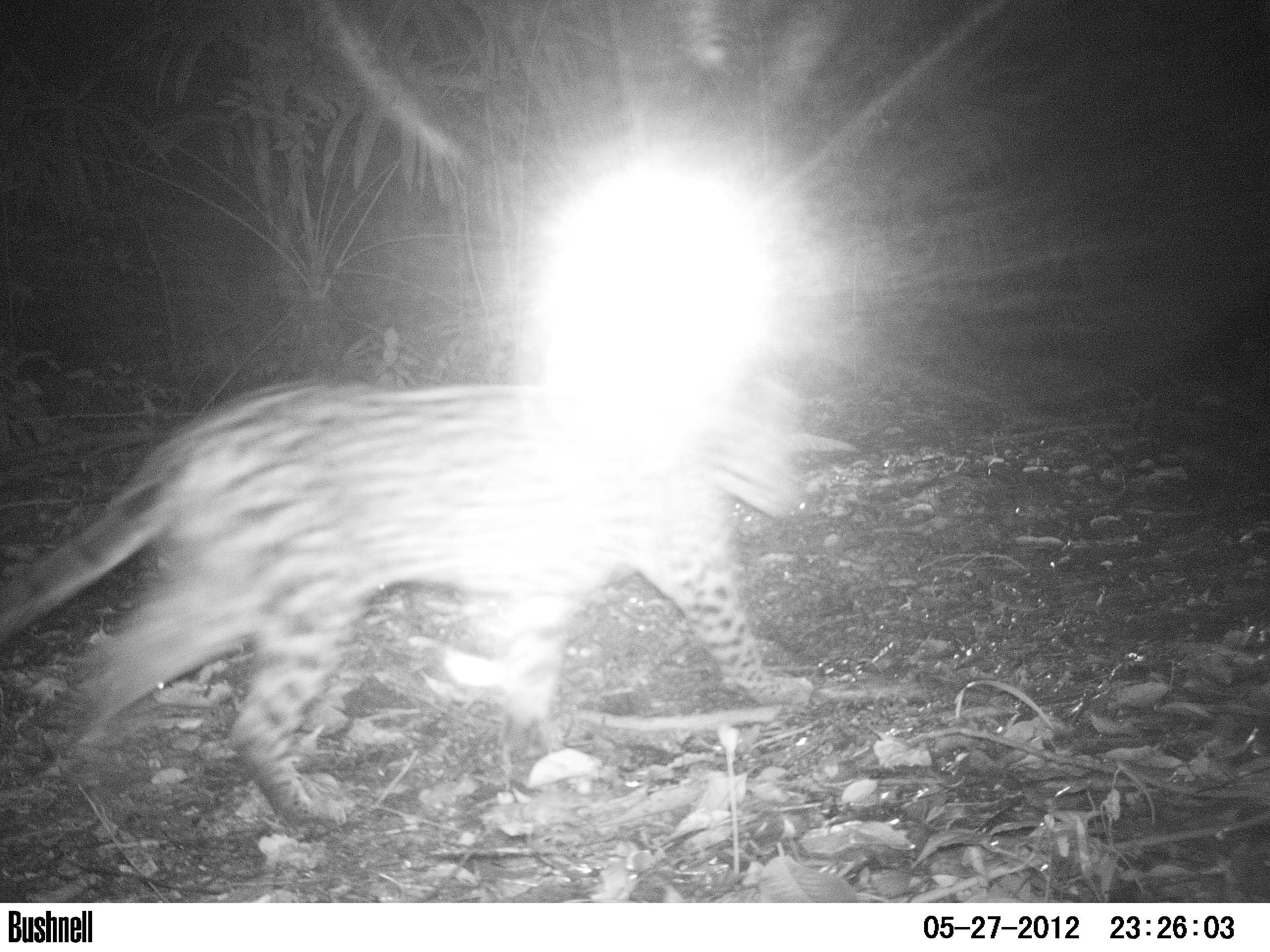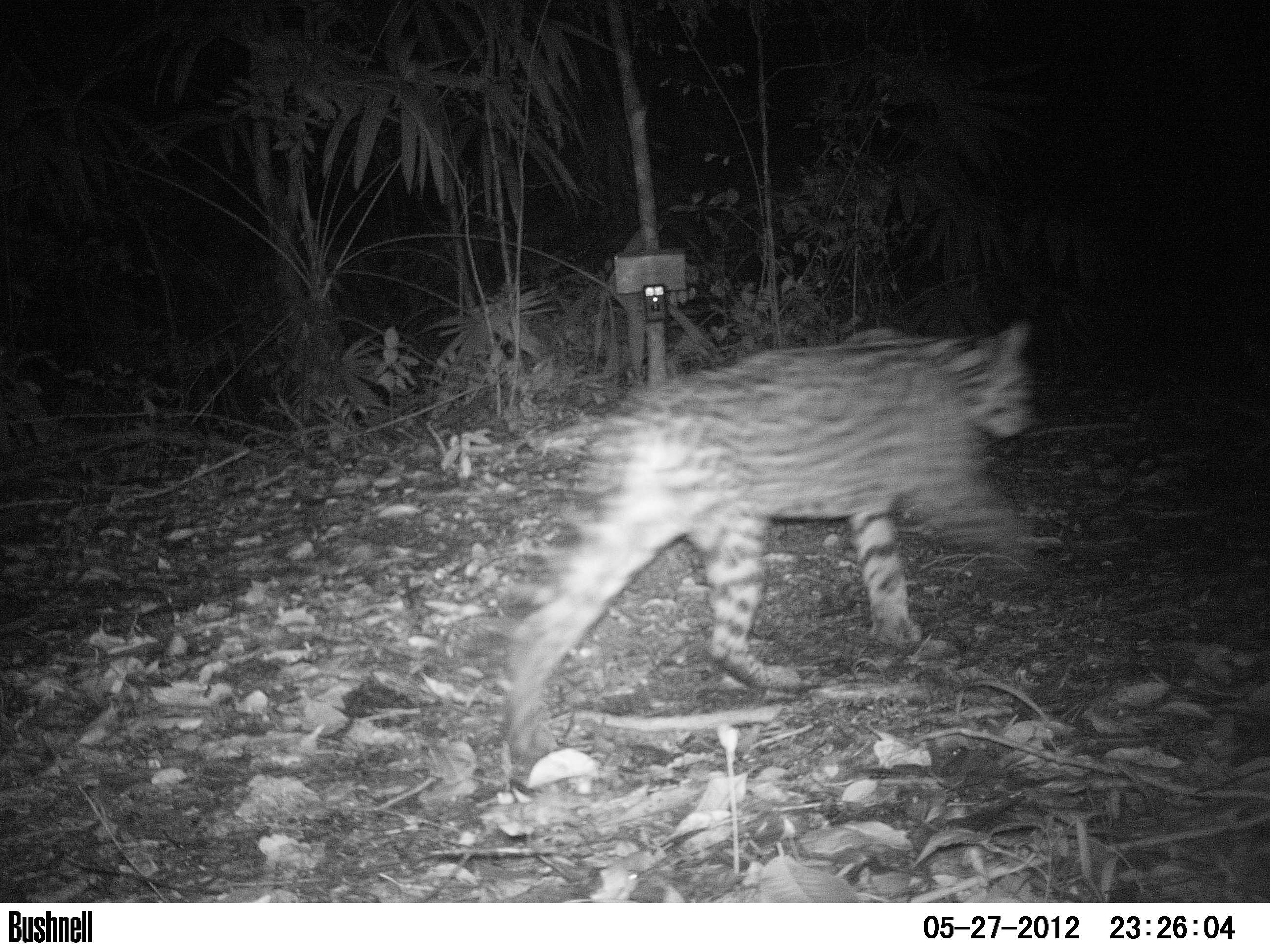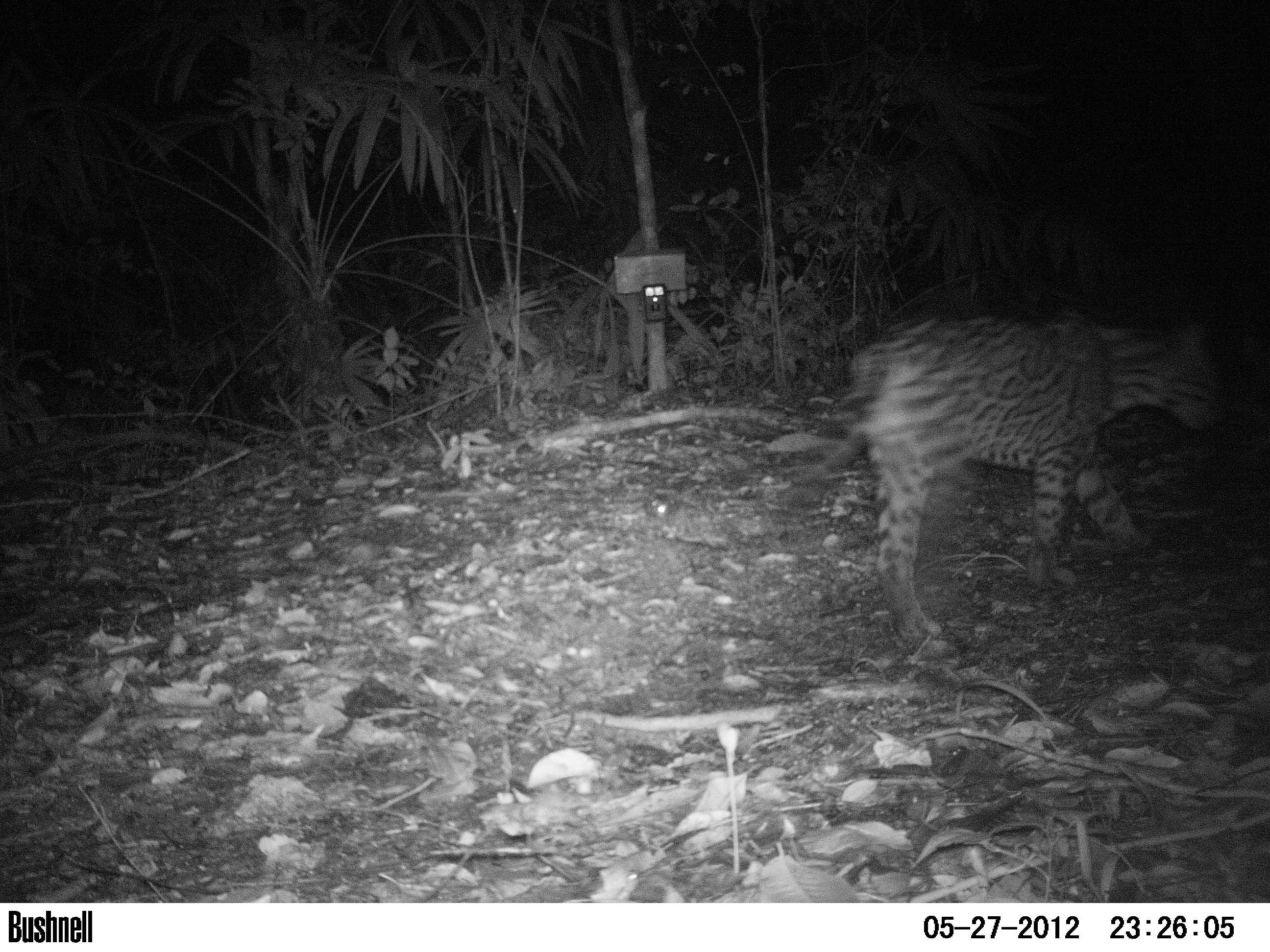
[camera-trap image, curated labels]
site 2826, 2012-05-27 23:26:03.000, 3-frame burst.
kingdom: Animalia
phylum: Chordata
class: Mammalia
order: Carnivora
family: Felidae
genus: Leopardus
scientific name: Leopardus pardalis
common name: ocelot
Leopardus pardalis (ocelot), count 1, age adult.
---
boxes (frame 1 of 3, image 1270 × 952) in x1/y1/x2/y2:
leopardus pardalis: 0/376/807/829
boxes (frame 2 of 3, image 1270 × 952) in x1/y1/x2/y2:
leopardus pardalis: 504/322/1038/759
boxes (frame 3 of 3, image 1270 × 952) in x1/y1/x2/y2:
leopardus pardalis: 776/307/1233/653